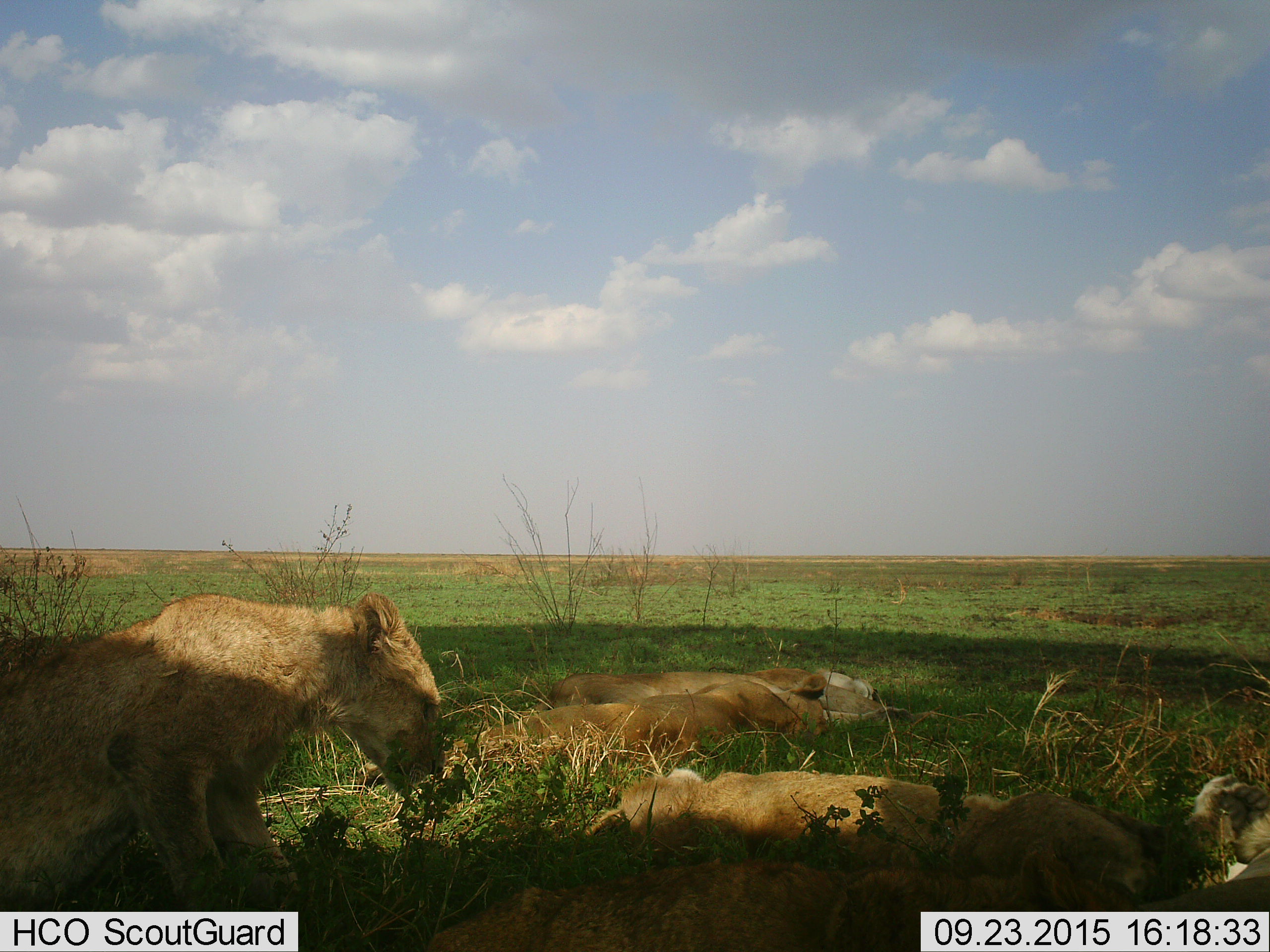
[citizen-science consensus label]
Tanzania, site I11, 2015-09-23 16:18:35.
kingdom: Animalia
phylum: Chordata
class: Mammalia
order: Carnivora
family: Felidae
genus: Panthera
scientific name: Panthera leo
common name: lion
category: lionfemale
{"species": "lionfemale (lion) (Panthera leo)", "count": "5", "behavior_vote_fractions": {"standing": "33%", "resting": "100%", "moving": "0%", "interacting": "22%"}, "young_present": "44%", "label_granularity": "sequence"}